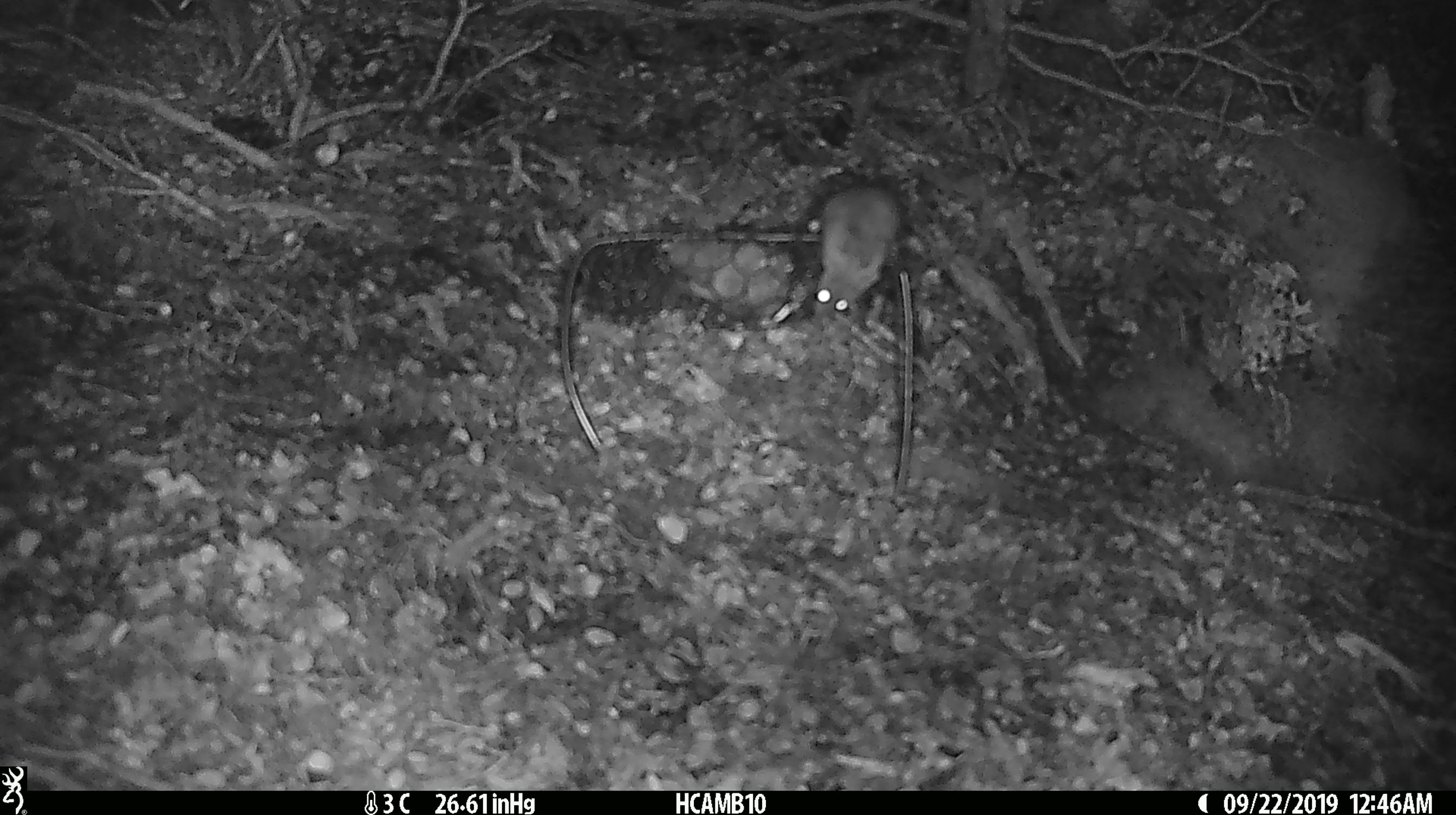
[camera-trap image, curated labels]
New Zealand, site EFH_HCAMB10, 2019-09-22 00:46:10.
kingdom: Animalia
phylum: Chordata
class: Mammalia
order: Rodentia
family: Muridae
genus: Mus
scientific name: Mus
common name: mouse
Mouse (Mus).